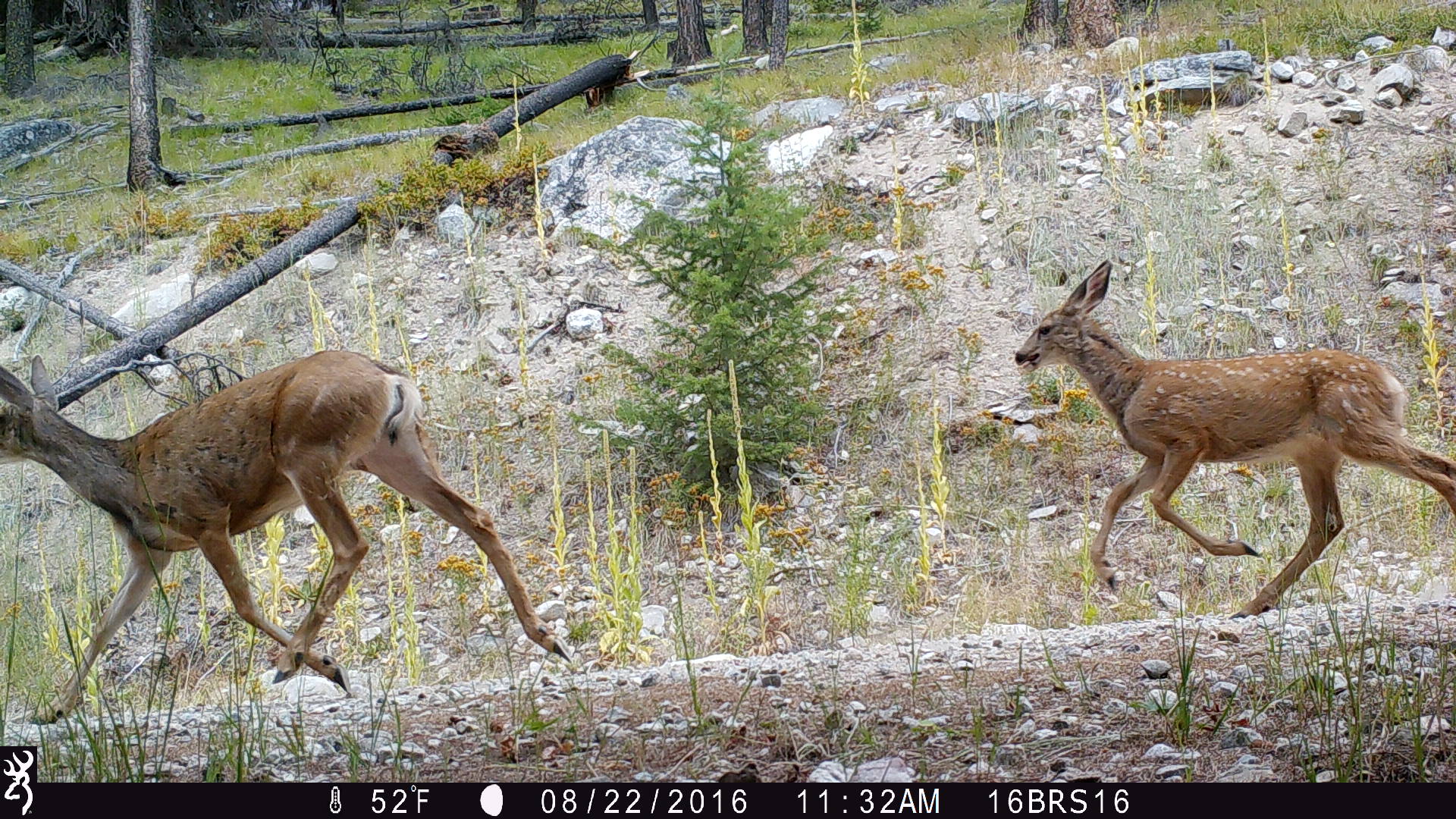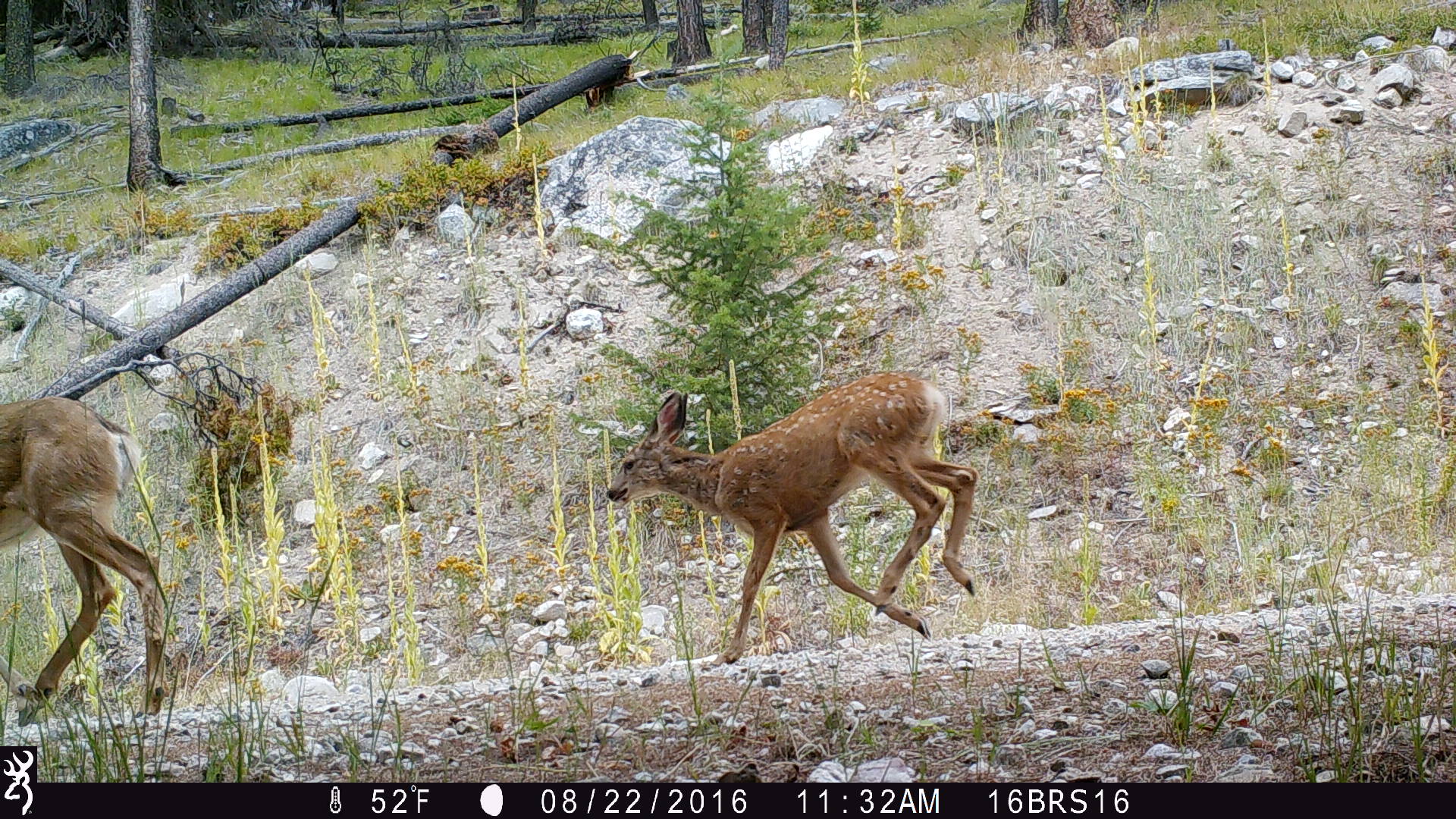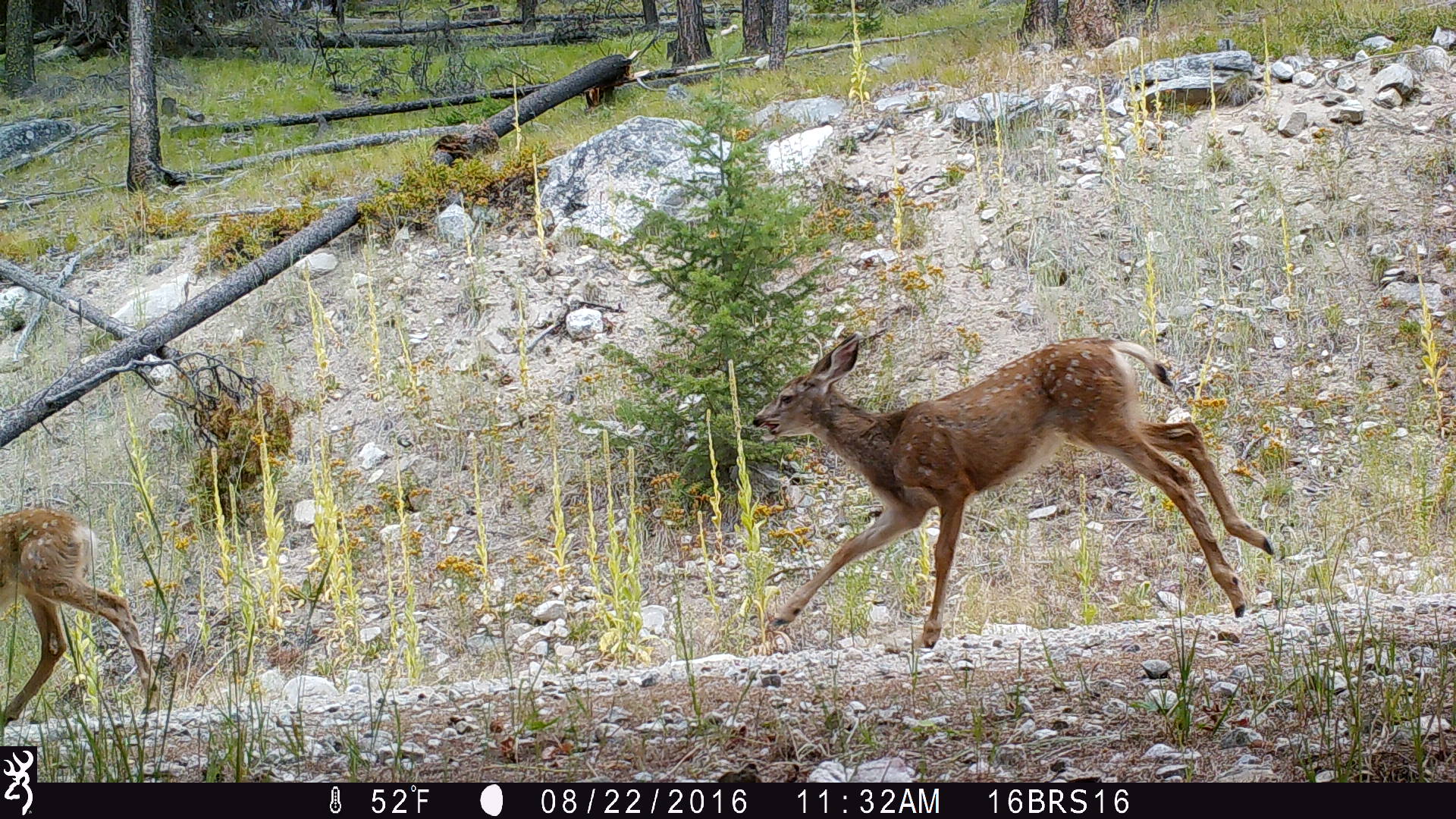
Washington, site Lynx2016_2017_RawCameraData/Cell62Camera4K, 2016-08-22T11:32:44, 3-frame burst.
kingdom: Animalia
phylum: Chordata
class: Mammalia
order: Artiodactyla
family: Cervidae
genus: Odocoileus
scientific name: Odocoileus hemionus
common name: mule deer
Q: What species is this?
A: Odocoileus hemionus (mule deer).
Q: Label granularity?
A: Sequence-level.